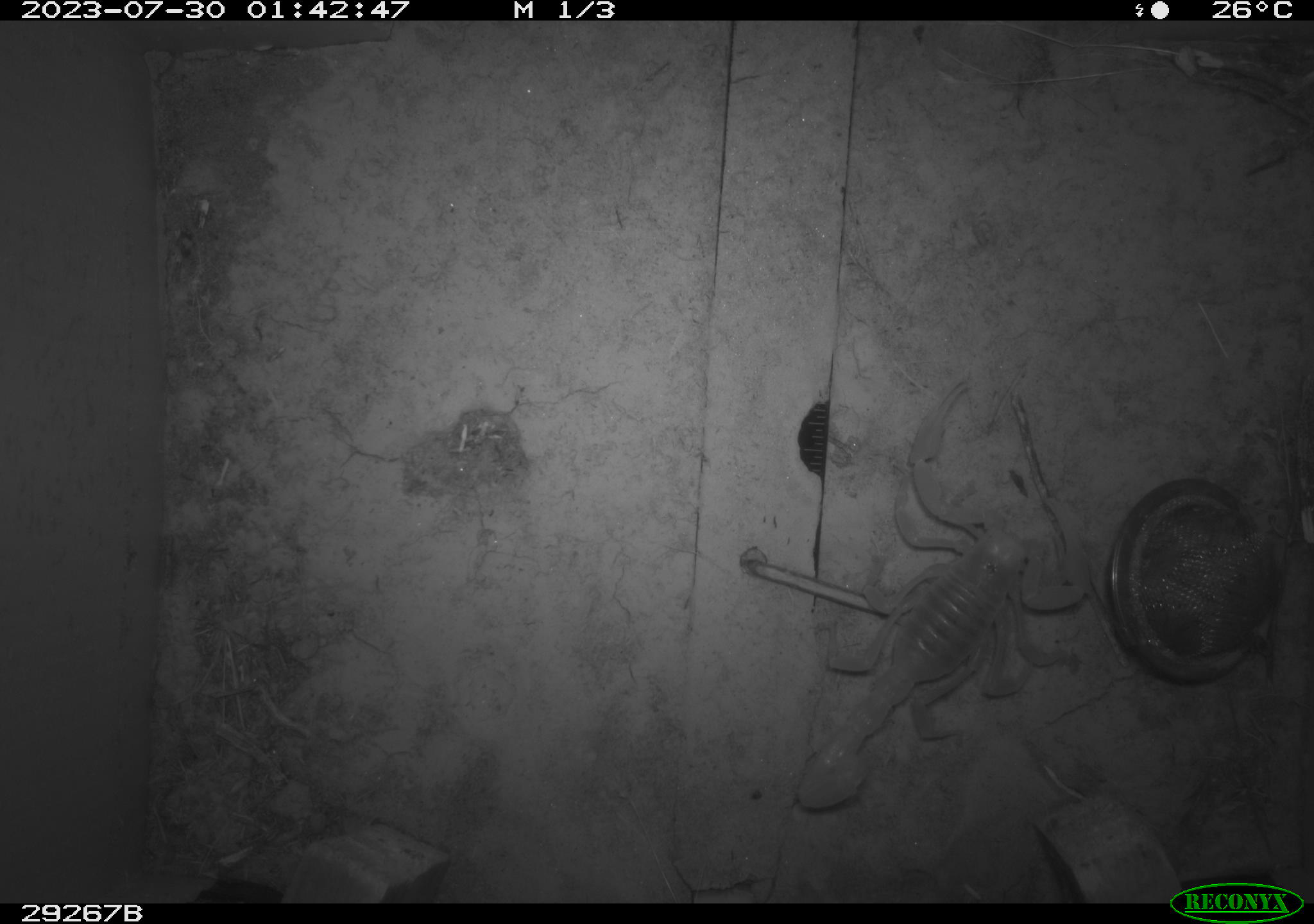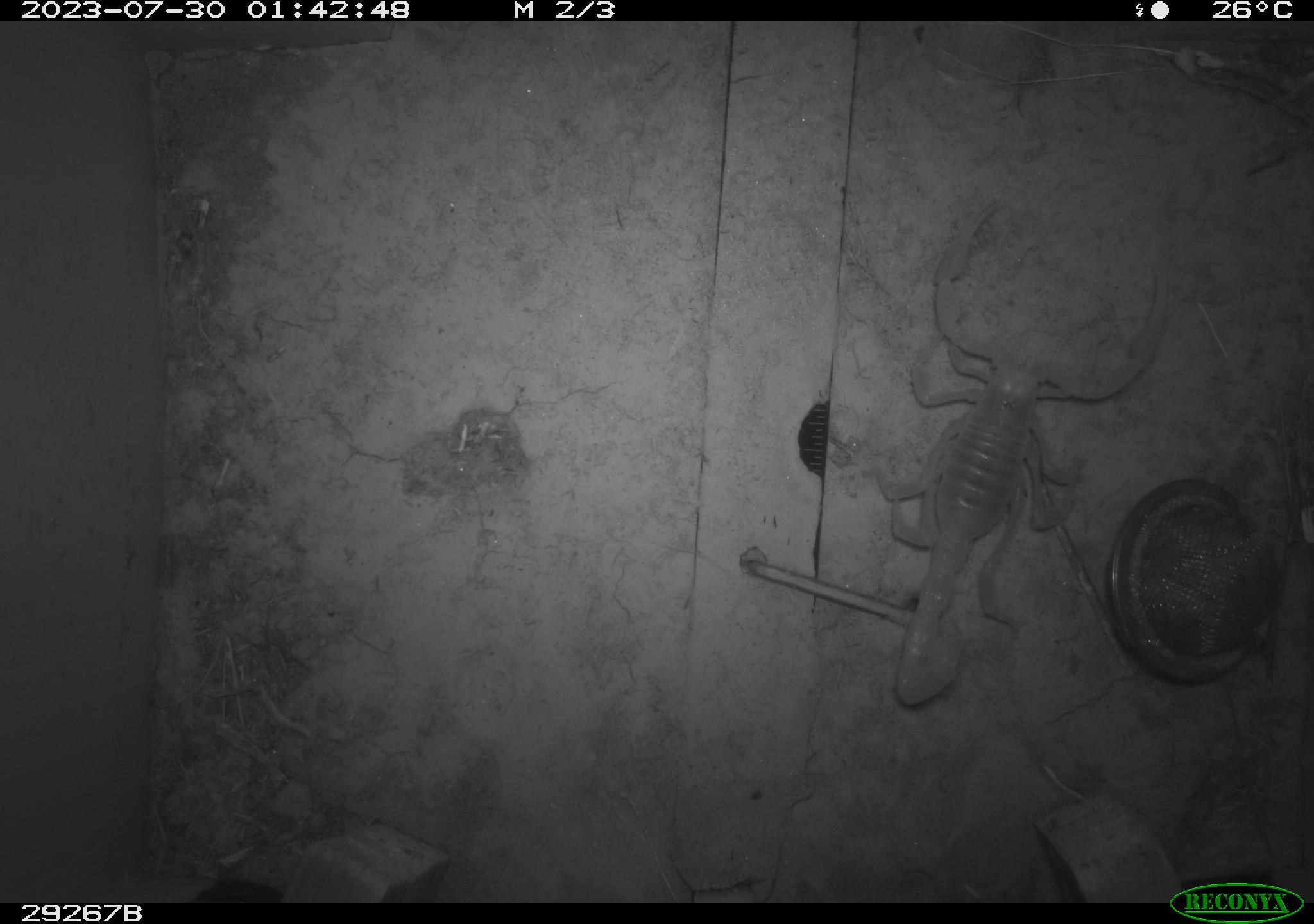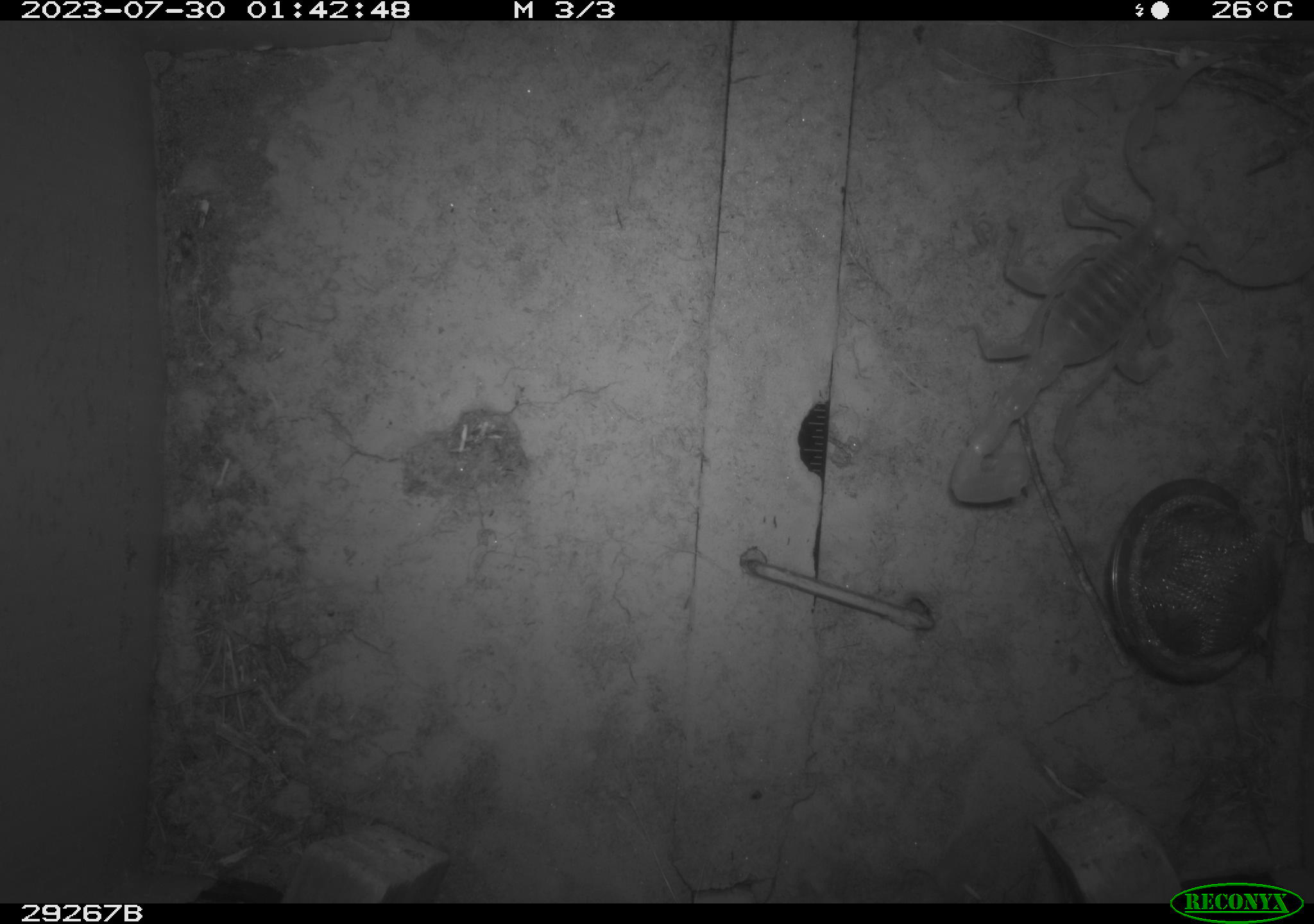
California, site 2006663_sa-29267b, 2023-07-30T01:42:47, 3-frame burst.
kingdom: Animalia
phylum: Arthropoda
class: Arachnida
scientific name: Arachnida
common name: arachnids